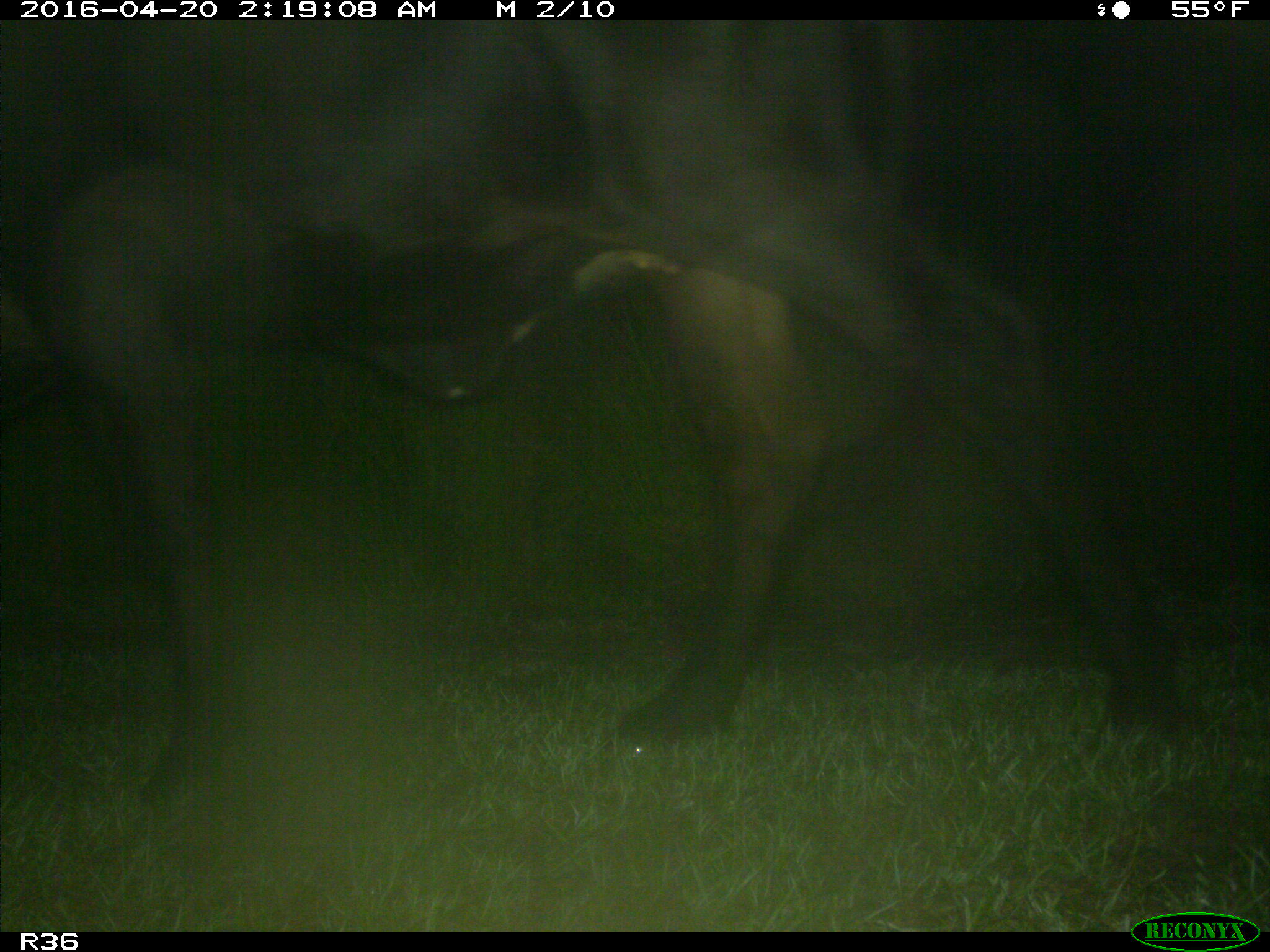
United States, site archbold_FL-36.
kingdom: Animalia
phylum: Chordata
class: Mammalia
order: Artiodactyla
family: Bovidae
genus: Bos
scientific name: Bos taurus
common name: domestic cow